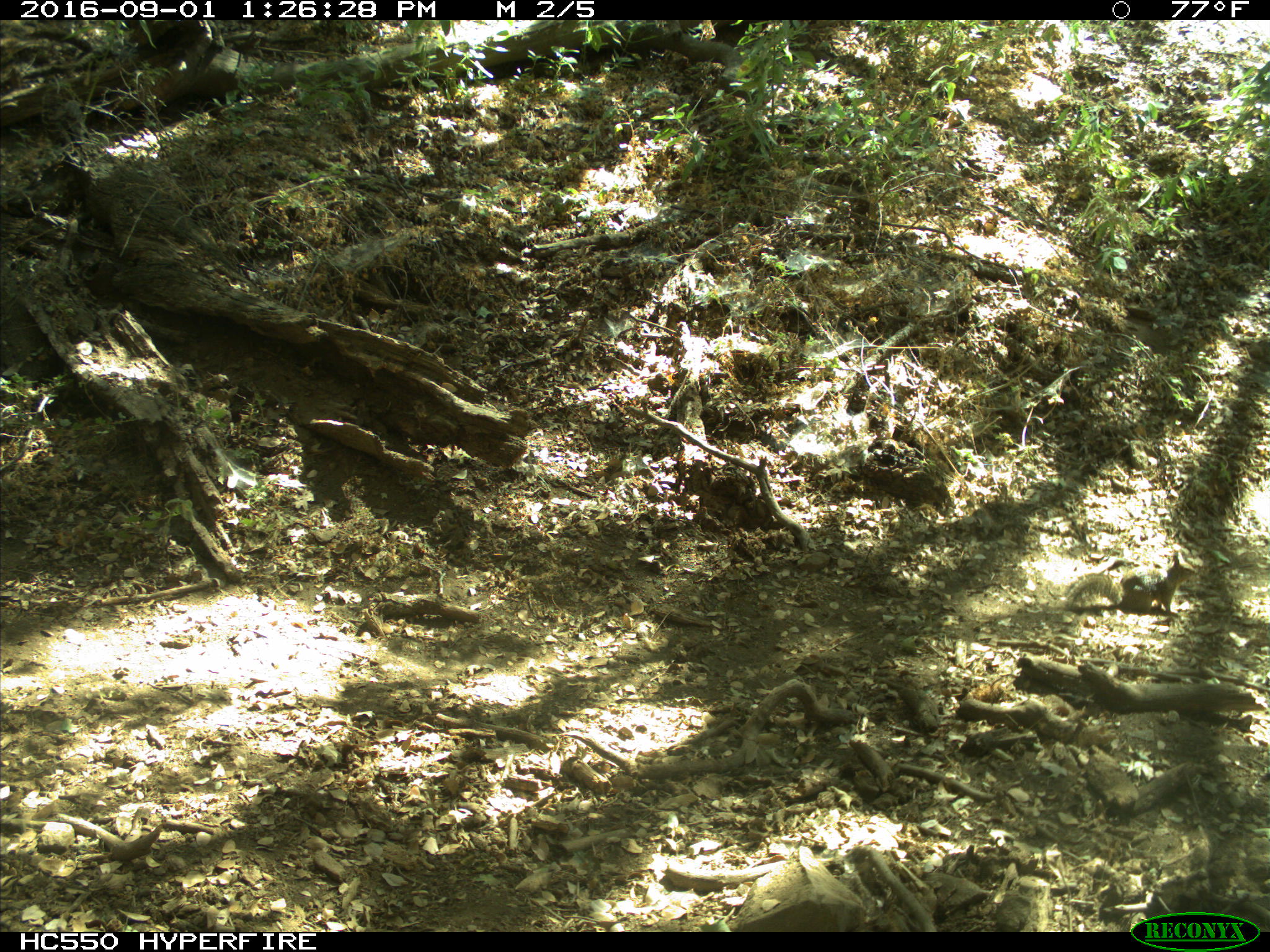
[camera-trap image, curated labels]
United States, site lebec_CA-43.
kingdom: Animalia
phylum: Chordata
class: Mammalia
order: Rodentia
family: Sciuridae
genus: Otospermophilus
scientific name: Otospermophilus beecheyi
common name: california ground squirrel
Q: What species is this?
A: Otospermophilus beecheyi (california ground squirrel).